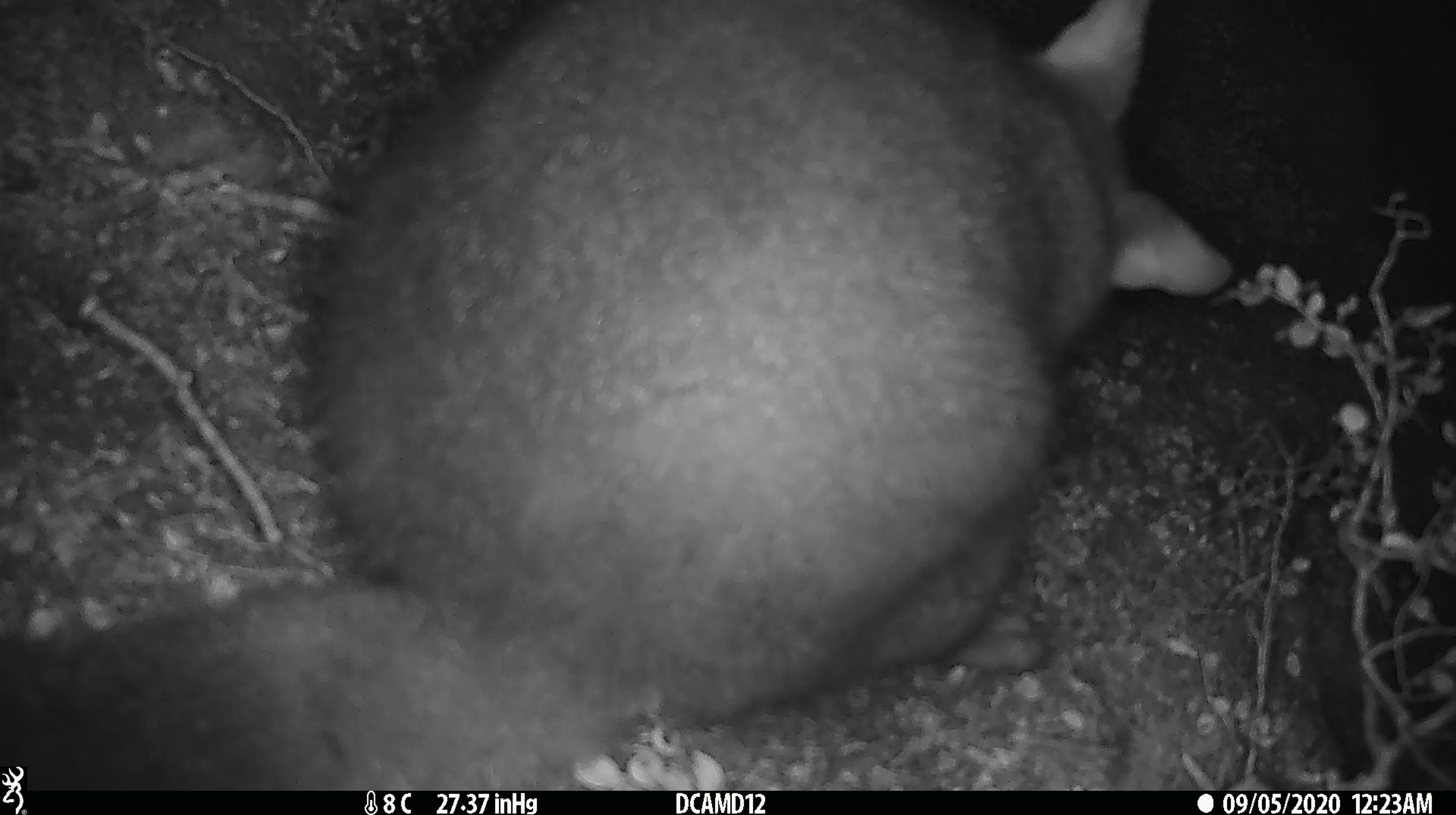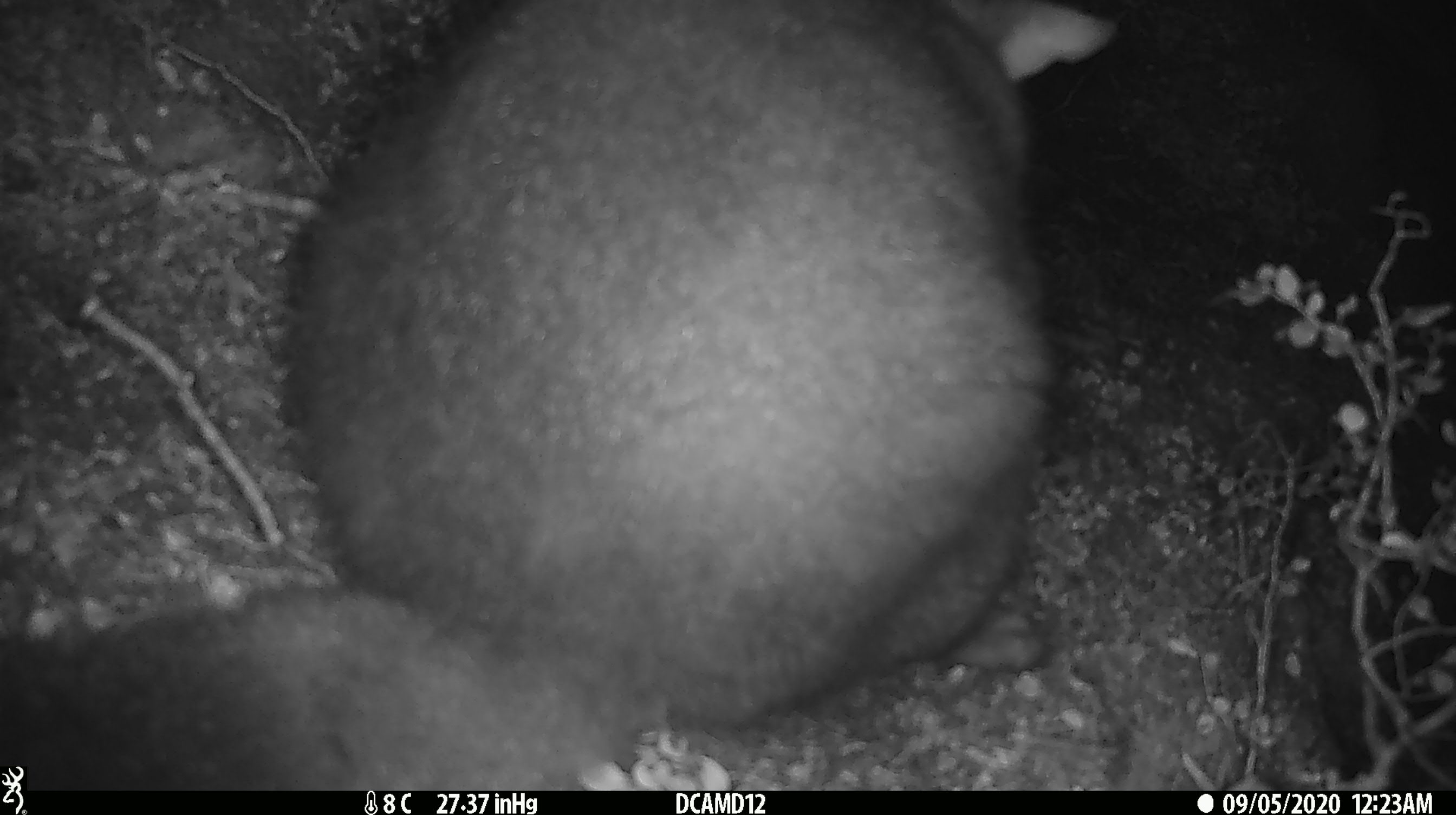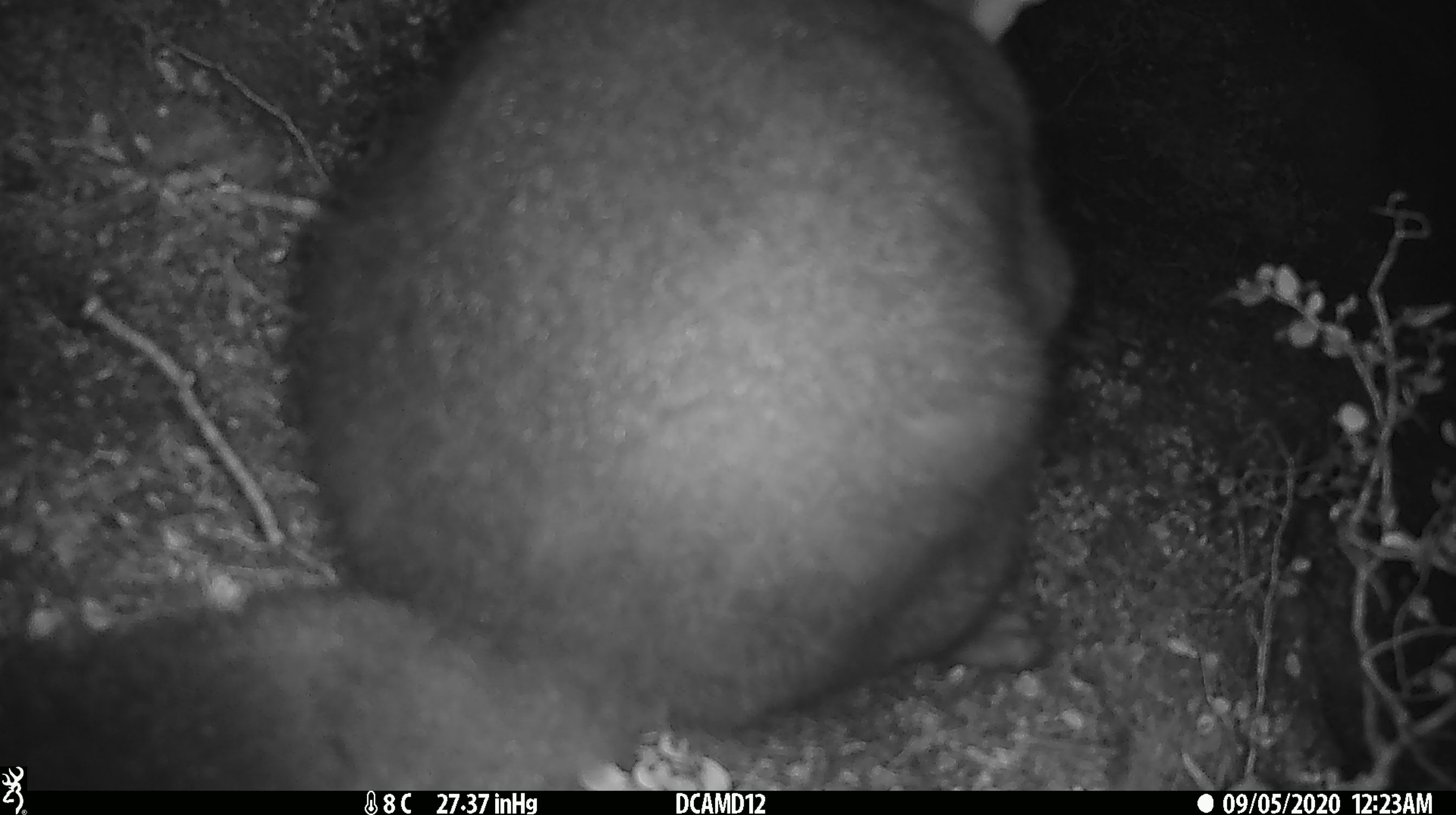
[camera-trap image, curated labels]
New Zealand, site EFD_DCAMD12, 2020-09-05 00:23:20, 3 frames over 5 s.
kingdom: Animalia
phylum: Chordata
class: Mammalia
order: Diprotodontia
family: Phalangeridae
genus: Trichosurus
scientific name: Trichosurus vulpecula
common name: common brushtail possum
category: possum